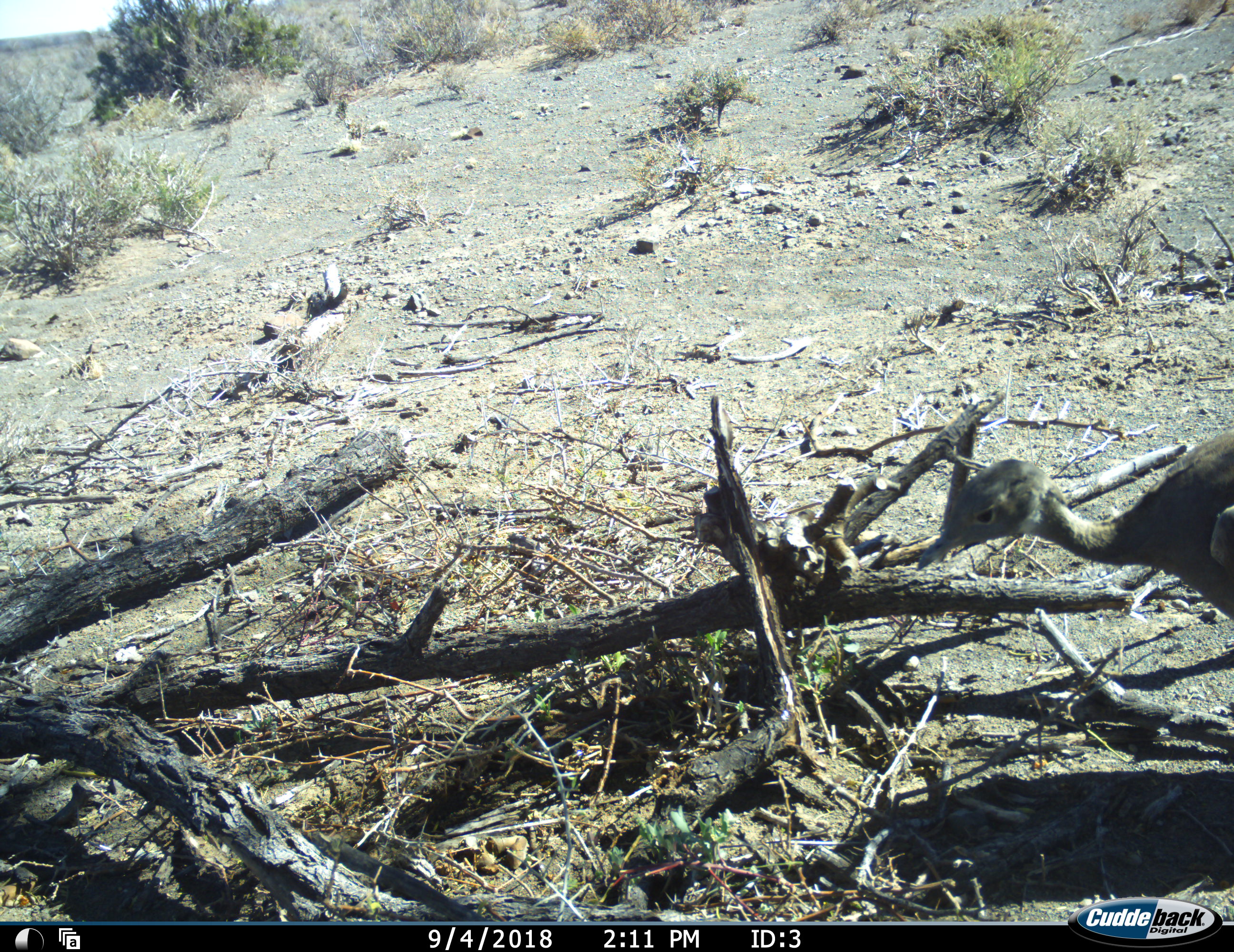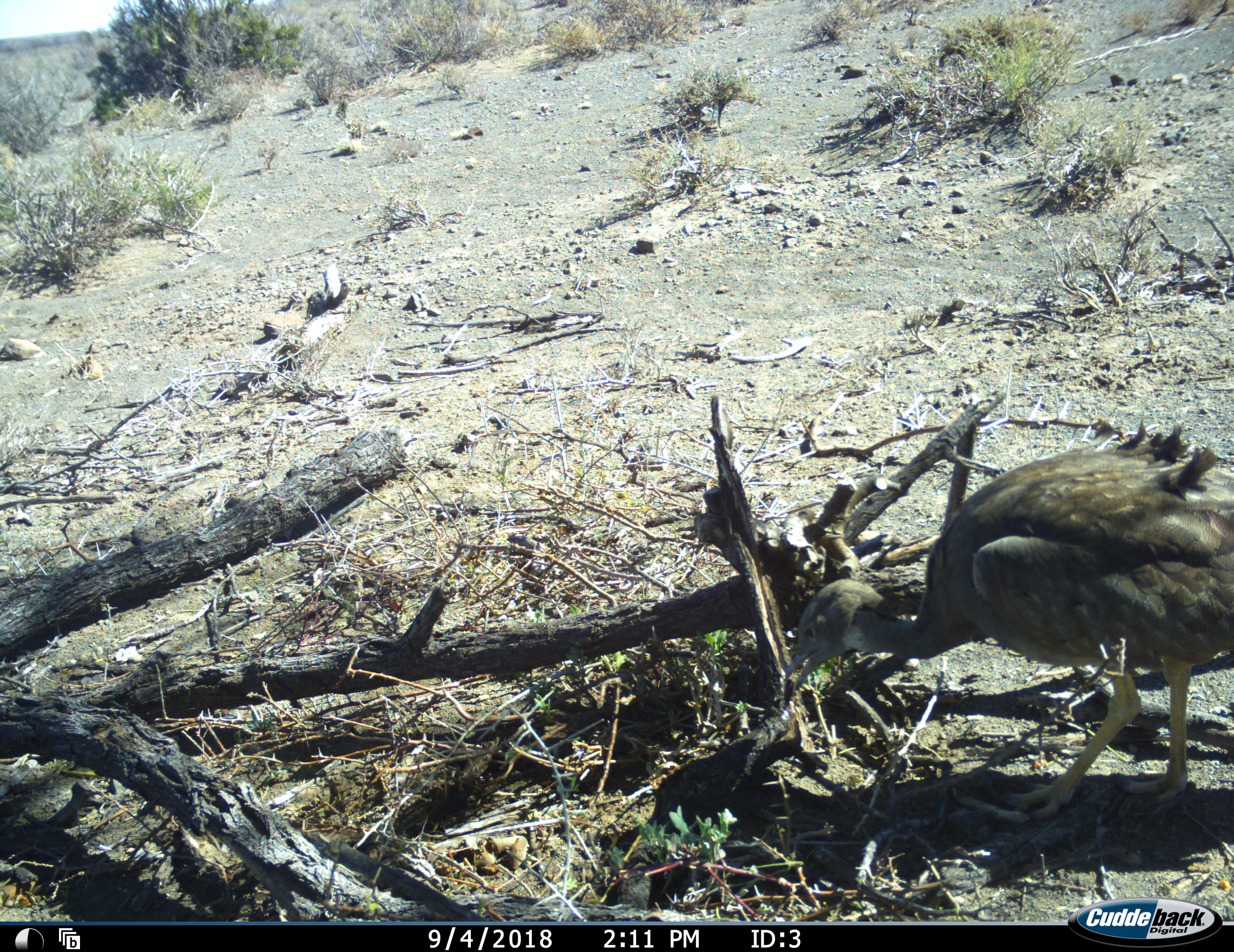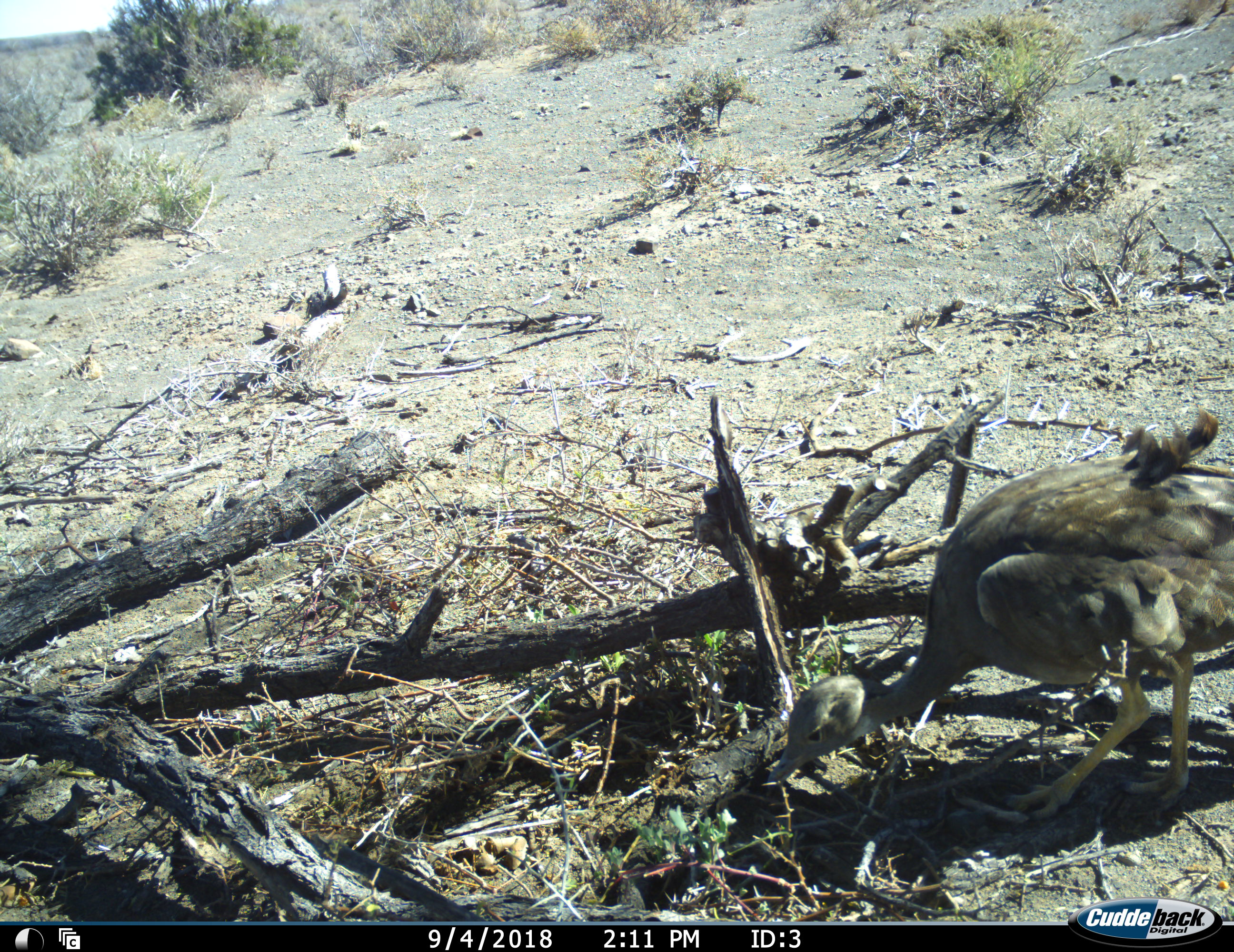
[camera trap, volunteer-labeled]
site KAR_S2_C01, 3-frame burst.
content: unidentified animal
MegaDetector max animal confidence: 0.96